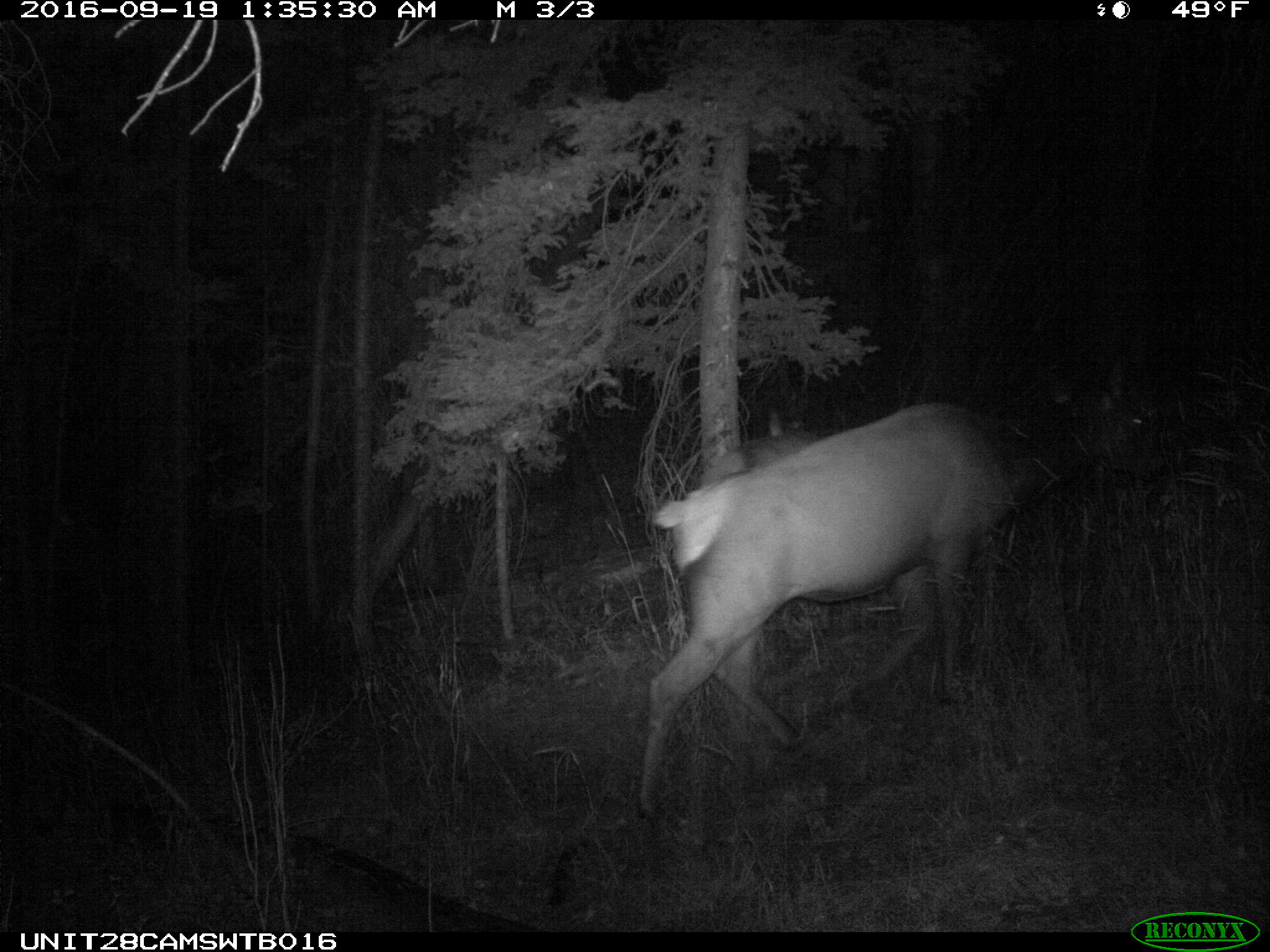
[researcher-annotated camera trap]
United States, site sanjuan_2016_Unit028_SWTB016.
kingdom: Animalia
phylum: Chordata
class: Mammalia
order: Artiodactyla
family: Cervidae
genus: Cervus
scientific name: Cervus elaphus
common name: red deer